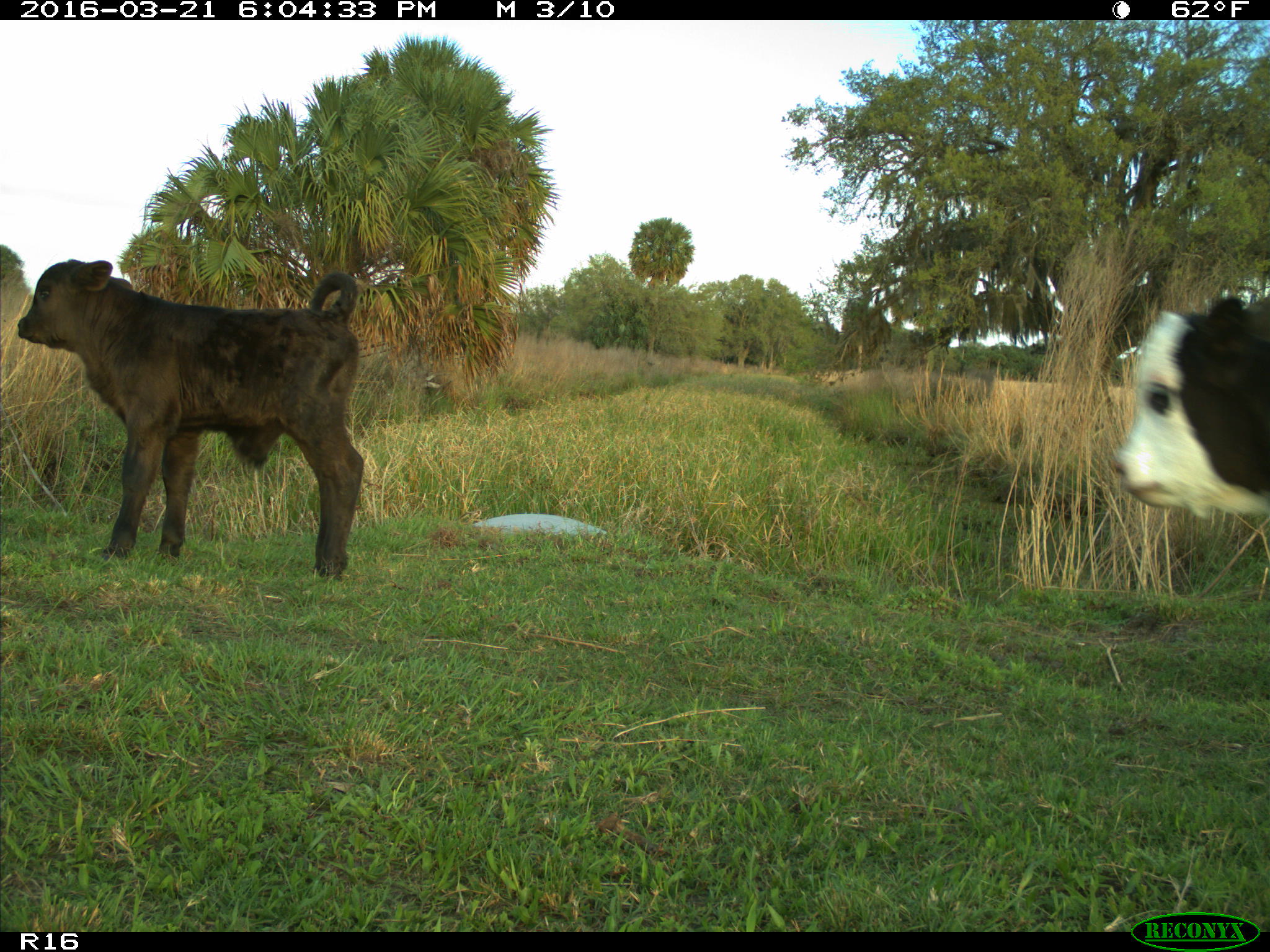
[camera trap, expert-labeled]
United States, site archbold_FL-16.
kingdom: Animalia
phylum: Chordata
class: Mammalia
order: Artiodactyla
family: Bovidae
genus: Bos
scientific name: Bos taurus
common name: domestic cow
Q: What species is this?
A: Bos taurus (domestic cow).